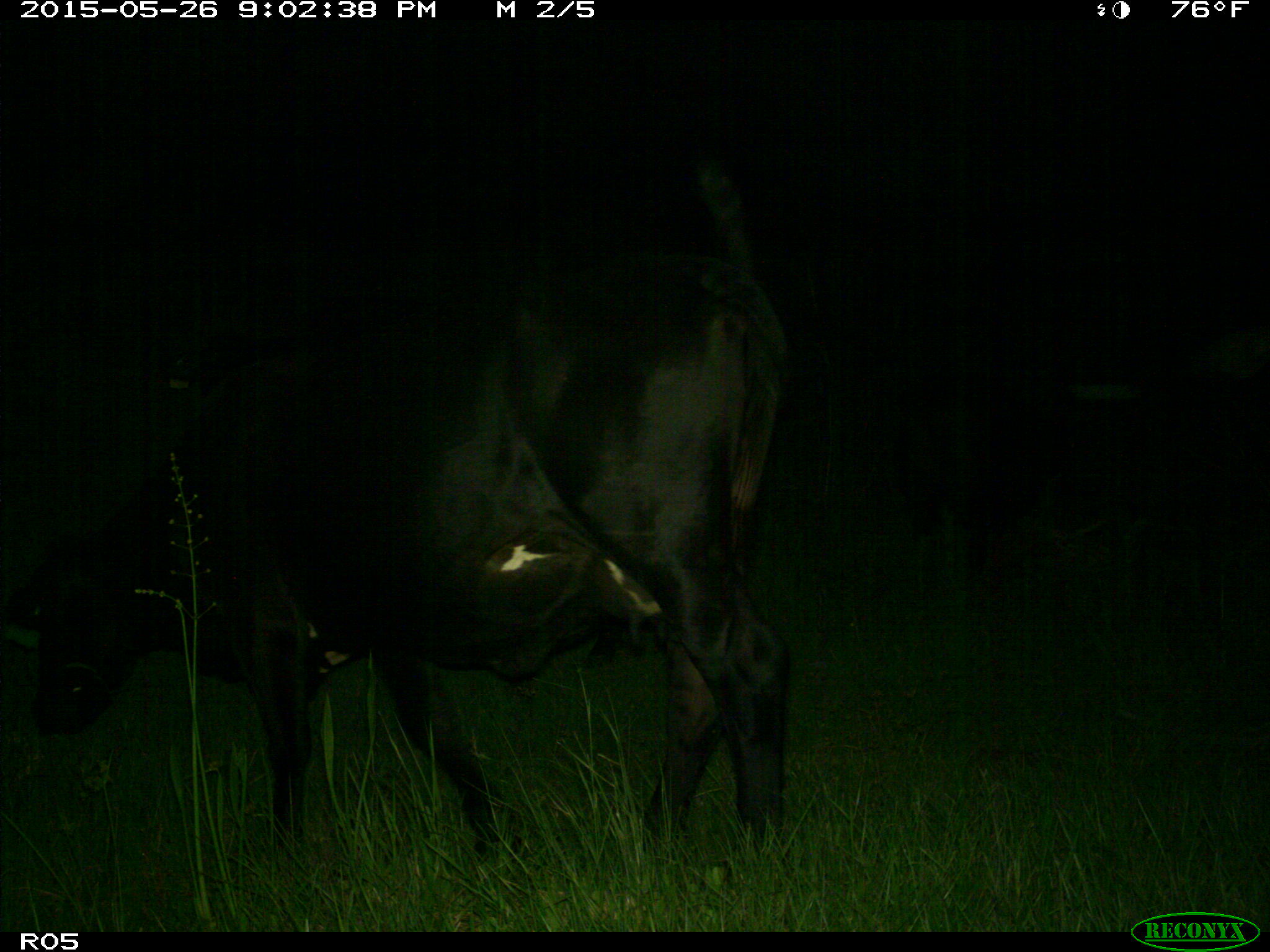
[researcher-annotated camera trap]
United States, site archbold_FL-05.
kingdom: Animalia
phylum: Chordata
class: Mammalia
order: Artiodactyla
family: Bovidae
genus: Bos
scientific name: Bos taurus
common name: domestic cow